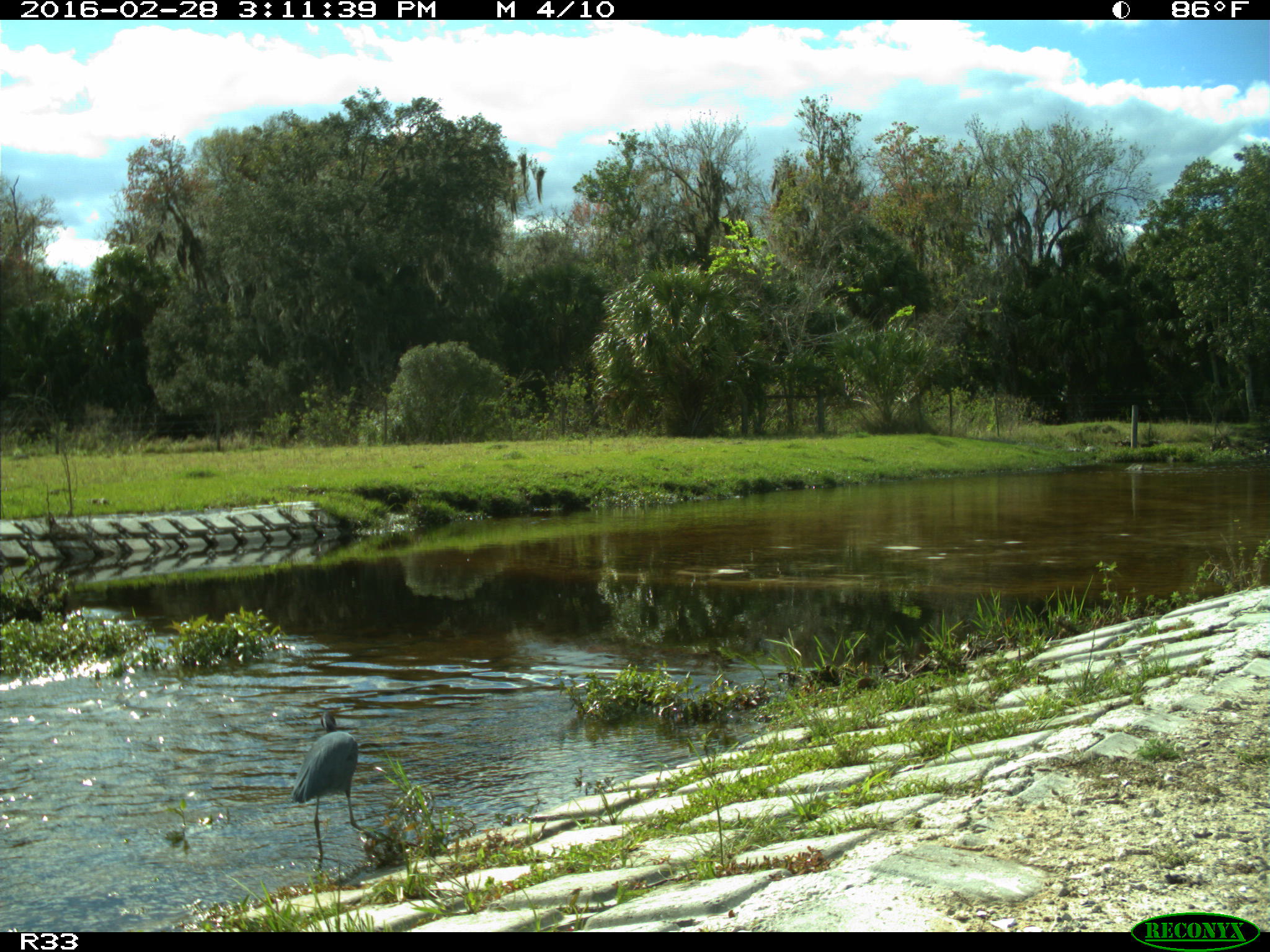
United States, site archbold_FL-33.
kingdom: Animalia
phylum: Chordata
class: Aves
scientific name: Aves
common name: birds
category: unidentified bird